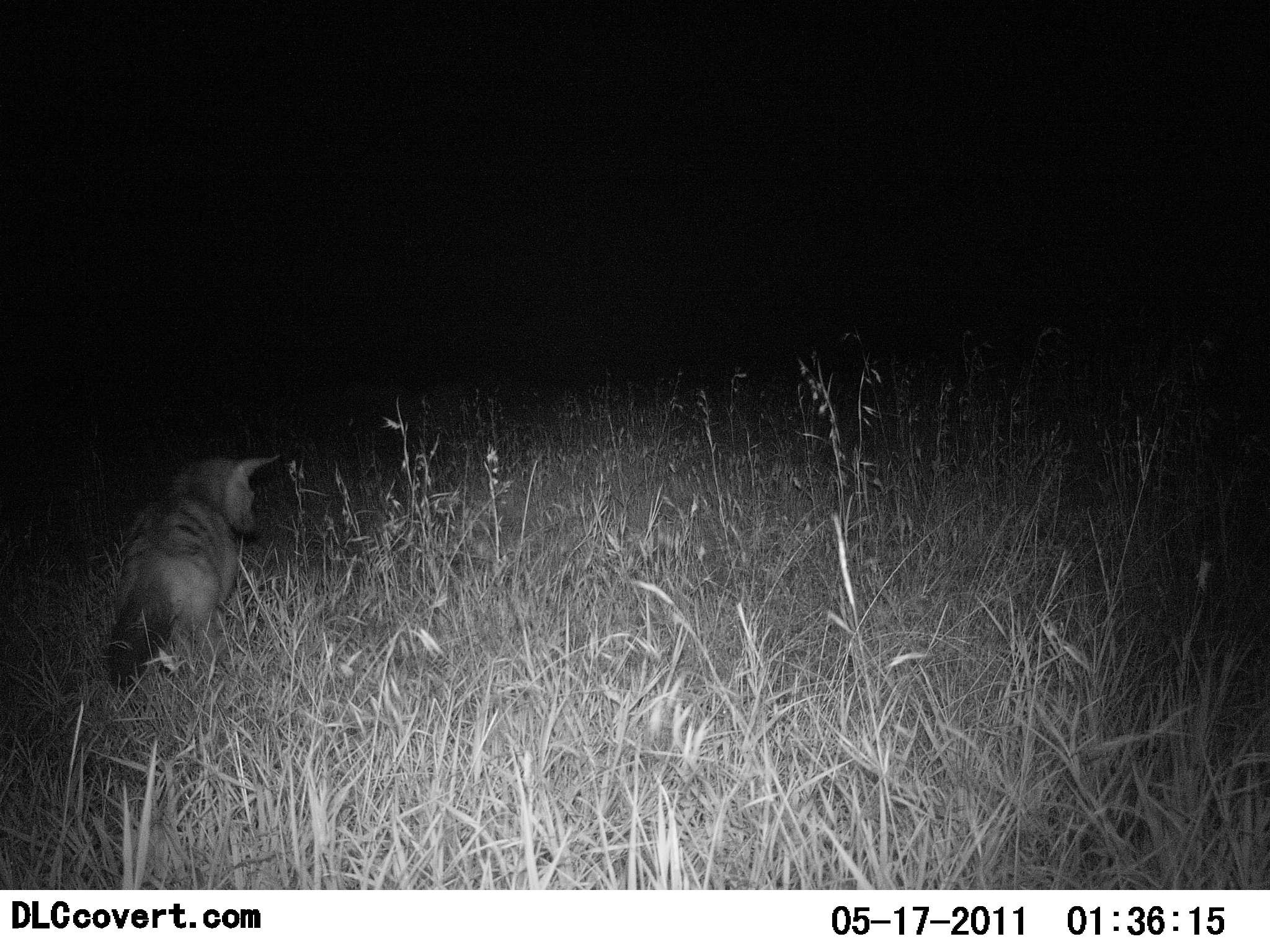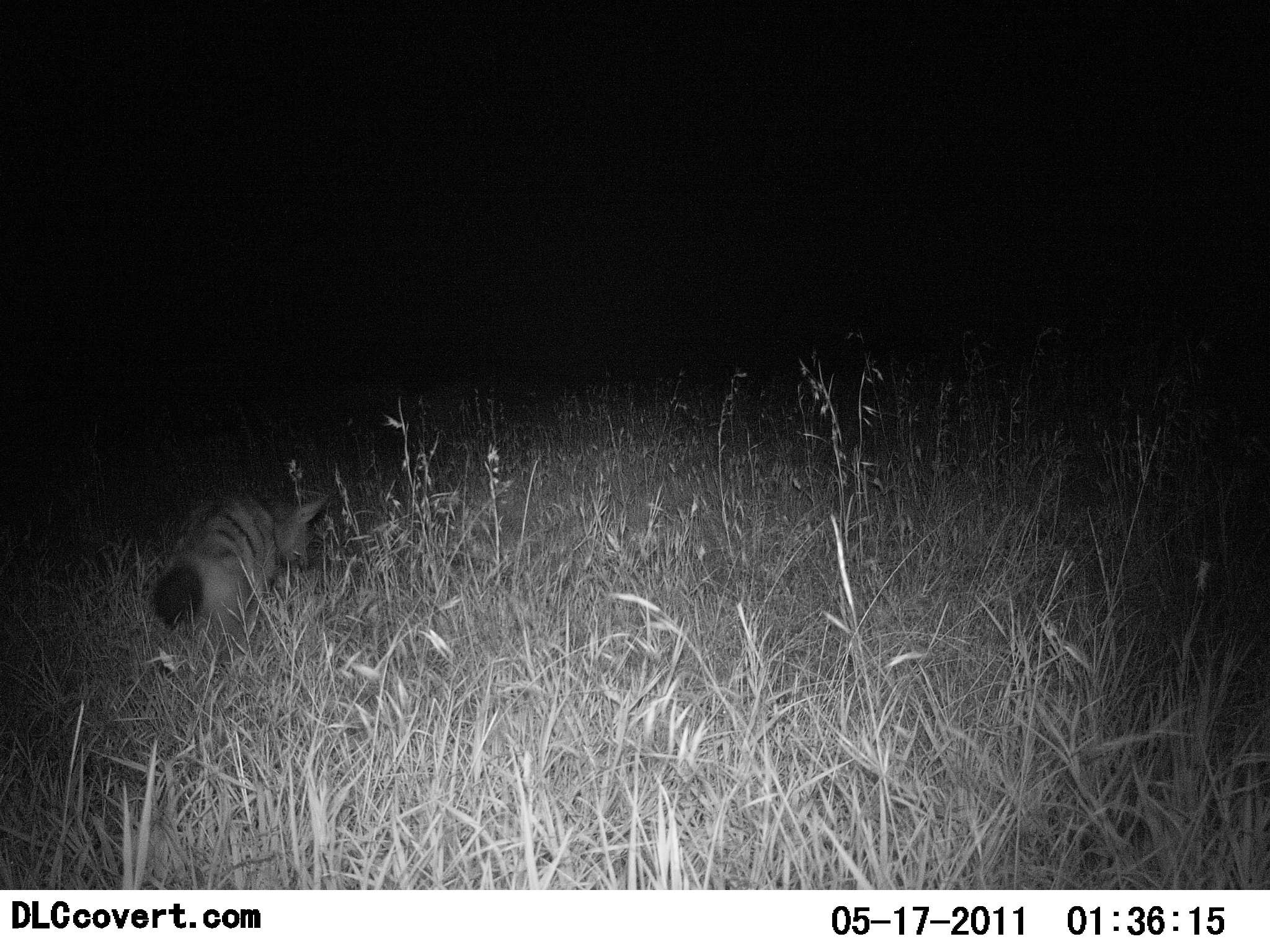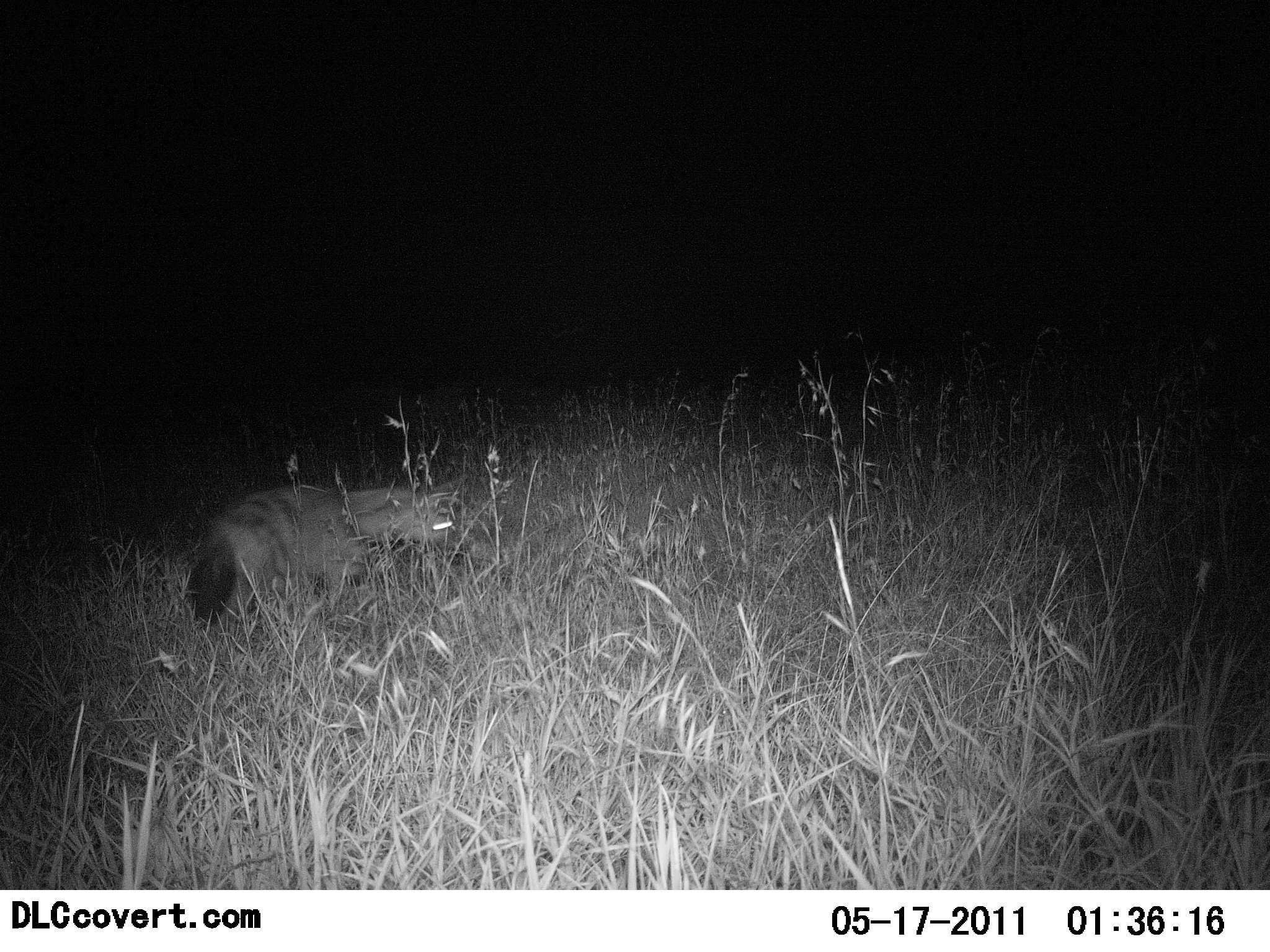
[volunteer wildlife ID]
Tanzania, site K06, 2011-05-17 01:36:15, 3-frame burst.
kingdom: Animalia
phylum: Chordata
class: Mammalia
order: Carnivora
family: Hyaenidae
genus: Proteles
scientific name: Proteles cristatus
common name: aardwolf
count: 1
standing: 10%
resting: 0%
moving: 100%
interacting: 0%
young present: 0%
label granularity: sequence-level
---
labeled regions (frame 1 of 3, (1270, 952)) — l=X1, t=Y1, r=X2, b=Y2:
animal: l=105, t=453, r=283, b=688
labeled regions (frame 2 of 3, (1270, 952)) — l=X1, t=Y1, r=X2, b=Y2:
animal: l=149, t=493, r=330, b=649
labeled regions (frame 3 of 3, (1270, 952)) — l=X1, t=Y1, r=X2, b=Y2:
animal: l=188, t=482, r=371, b=601; l=341, t=486, r=456, b=552